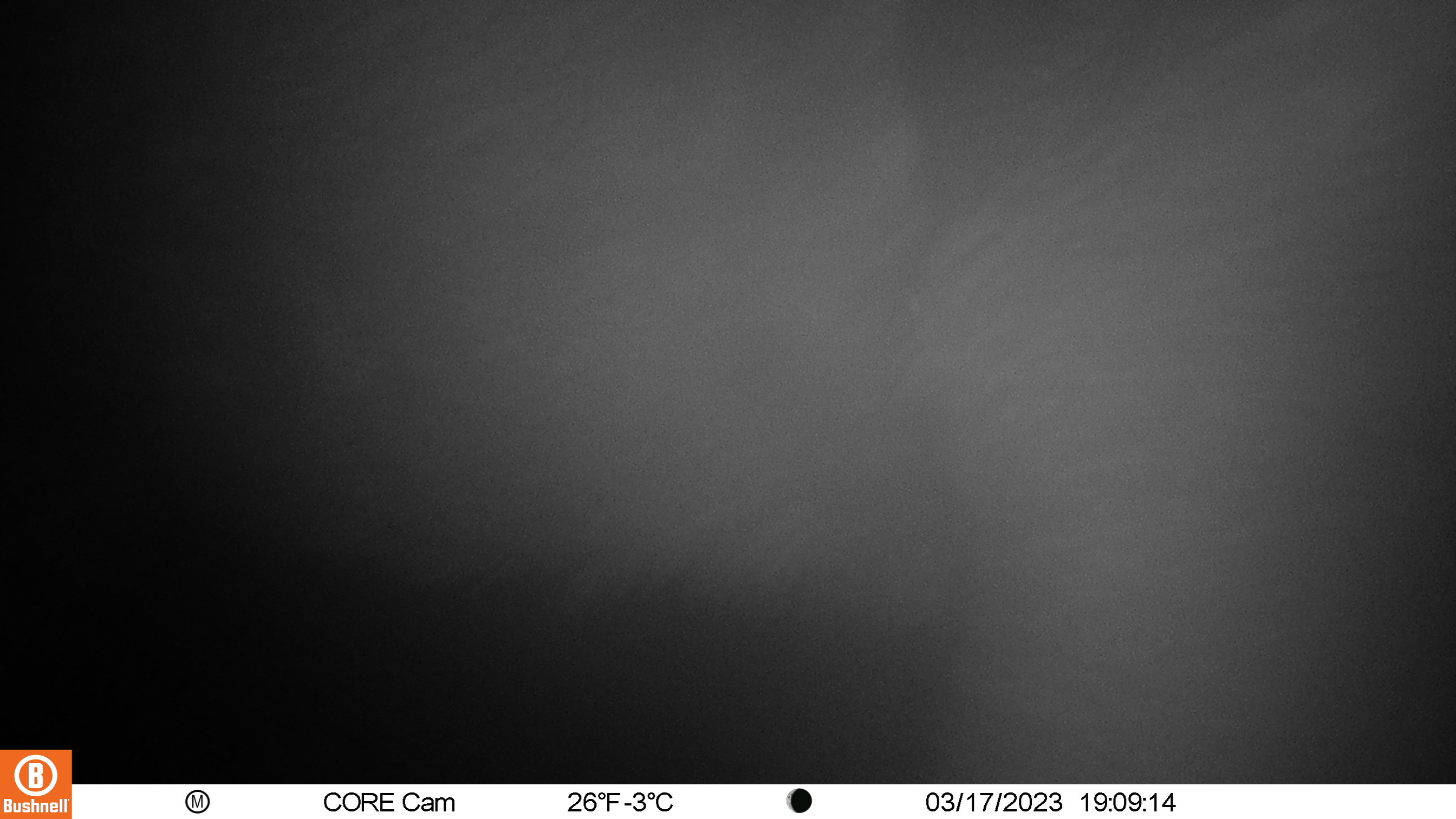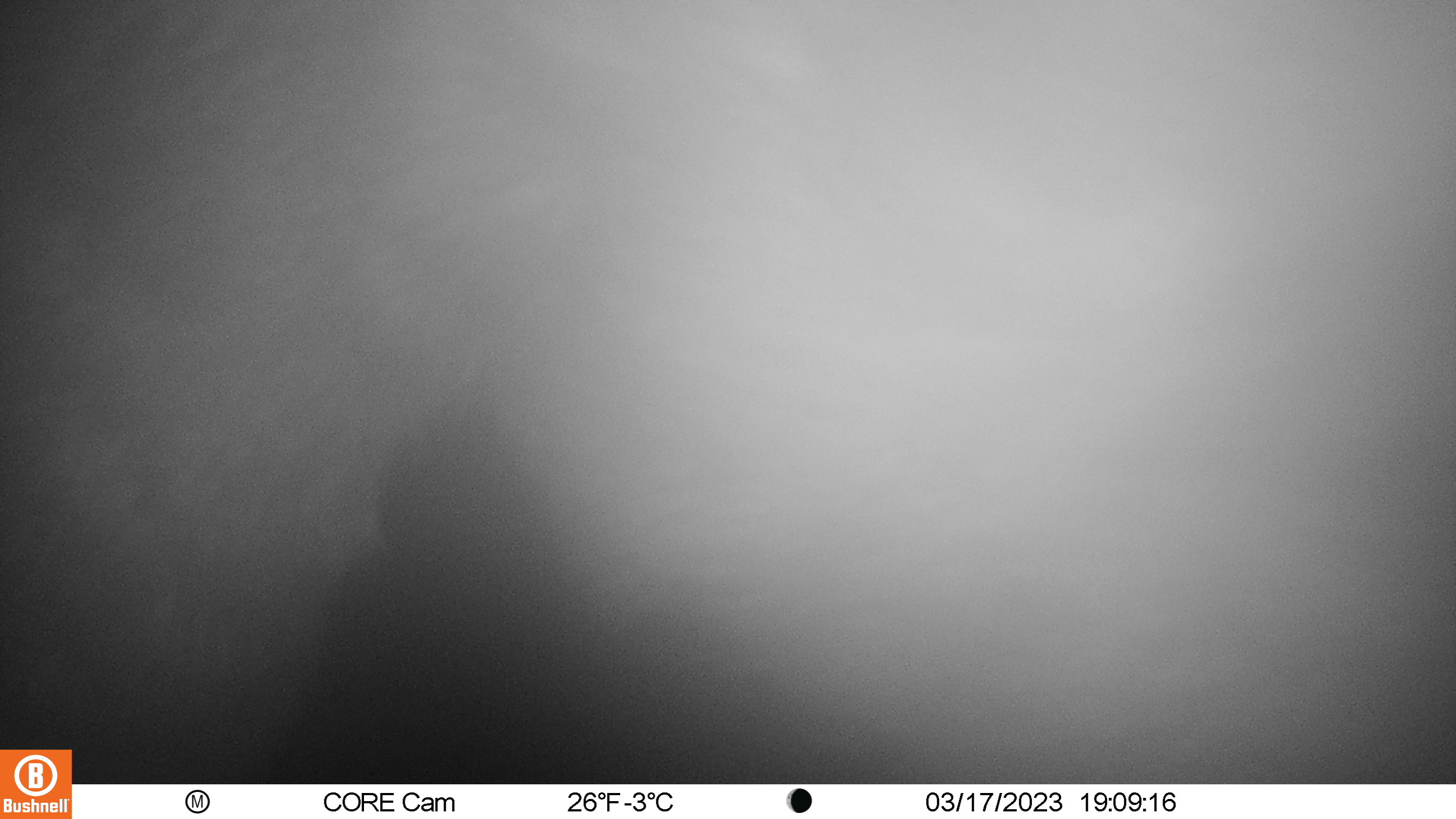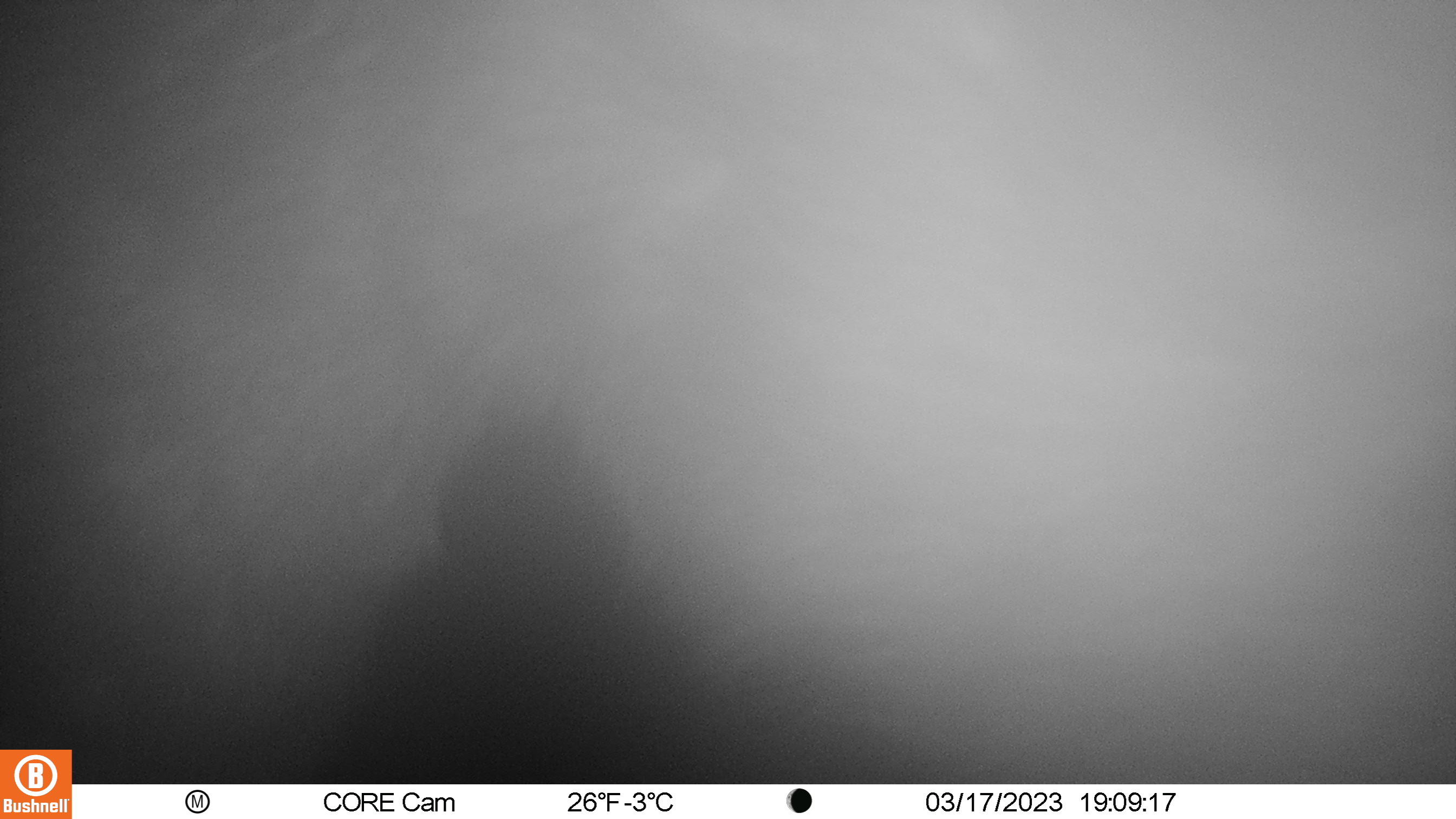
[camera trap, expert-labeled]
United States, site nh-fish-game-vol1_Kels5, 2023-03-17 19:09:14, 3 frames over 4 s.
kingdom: Animalia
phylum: Chordata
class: Mammalia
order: Artiodactyla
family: Cervidae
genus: Alces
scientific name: Alces alces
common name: moose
Moose (Alces alces).